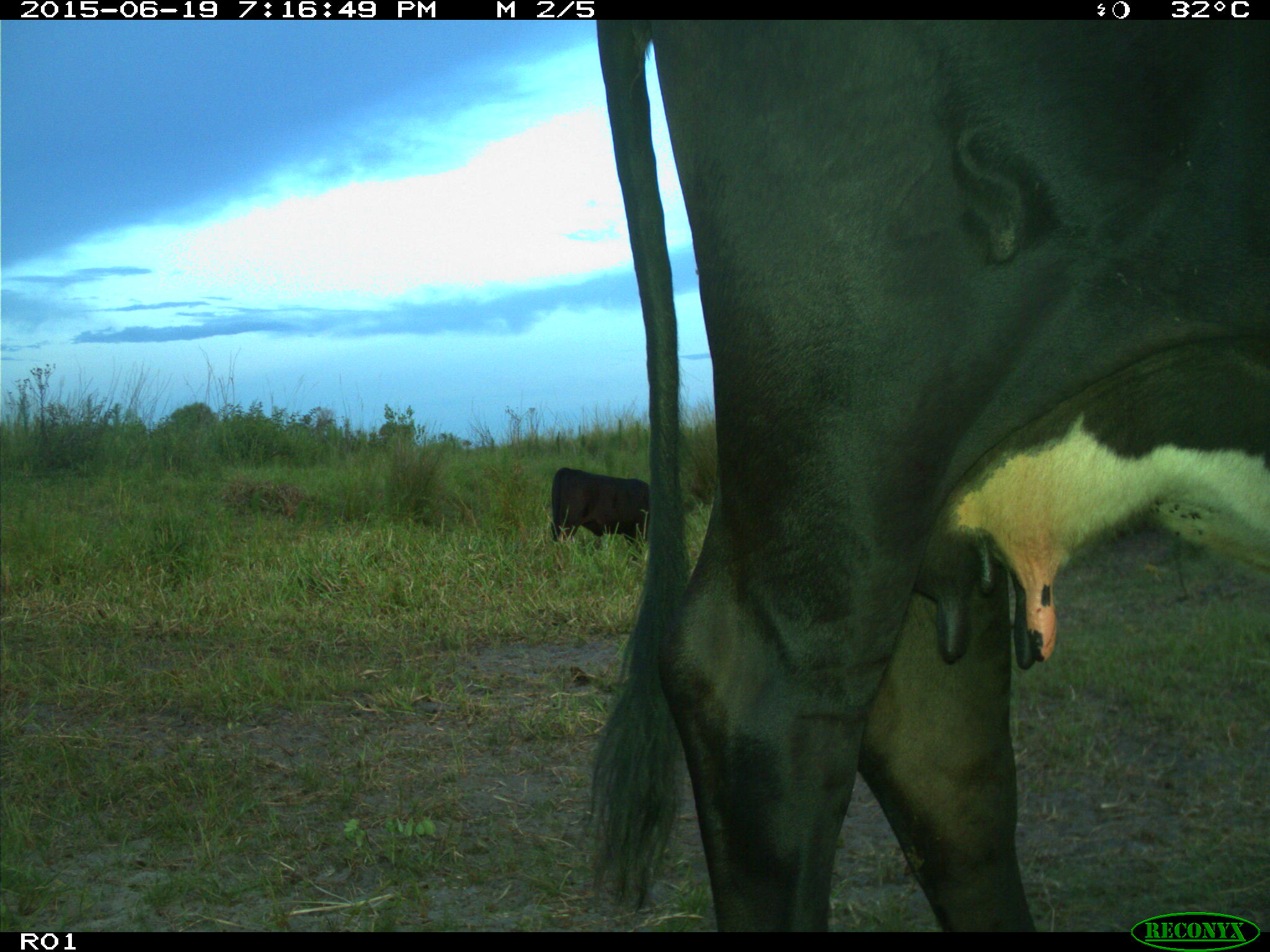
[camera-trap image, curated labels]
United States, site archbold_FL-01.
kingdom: Animalia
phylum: Chordata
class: Mammalia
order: Artiodactyla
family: Bovidae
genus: Bos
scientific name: Bos taurus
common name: domestic cow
Bos taurus (domestic cow).